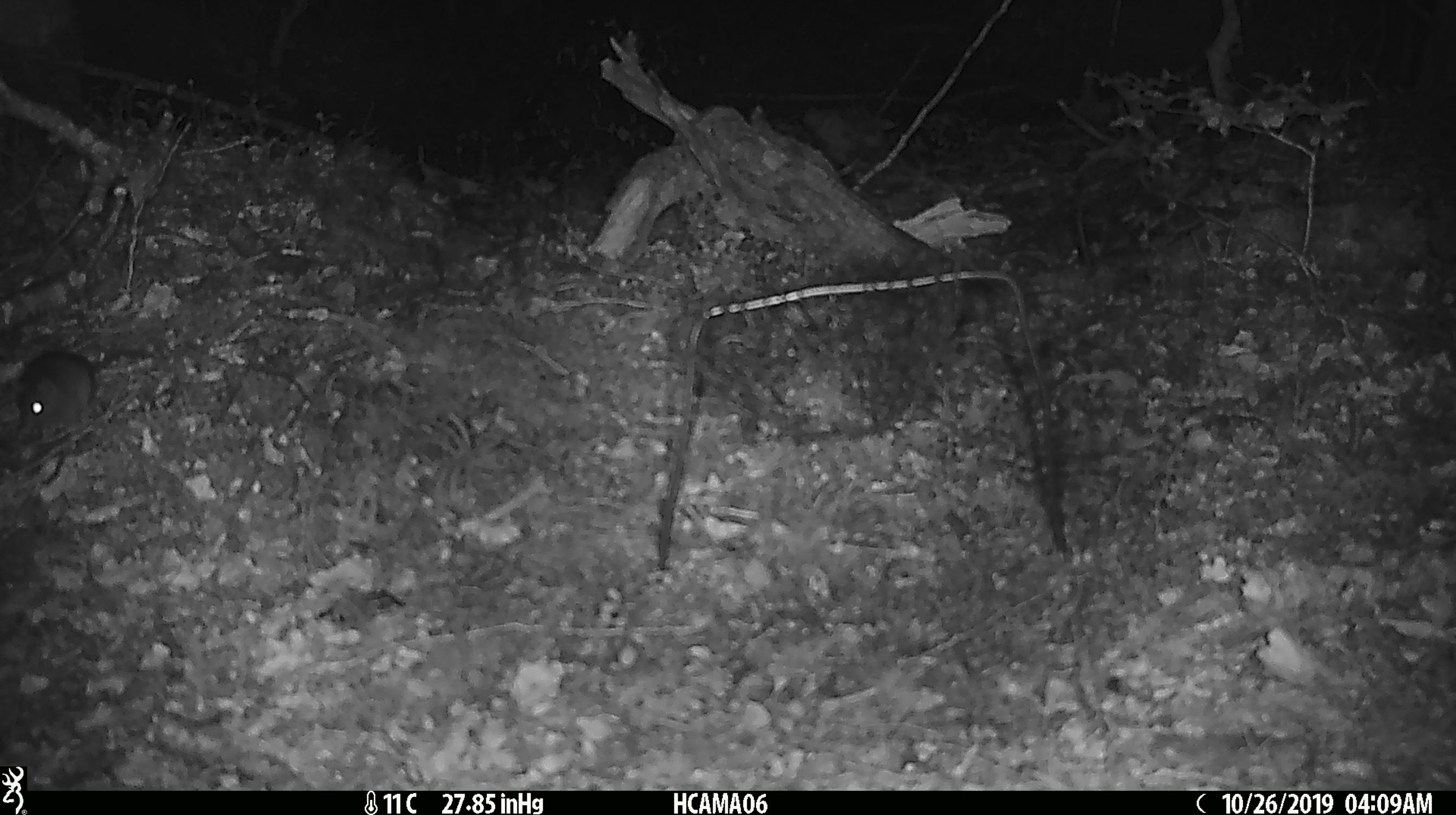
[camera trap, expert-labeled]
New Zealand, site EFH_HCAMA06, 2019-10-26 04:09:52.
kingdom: Animalia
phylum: Chordata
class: Mammalia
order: Rodentia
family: Muridae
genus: Mus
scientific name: Mus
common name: mouse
Mouse (Mus).